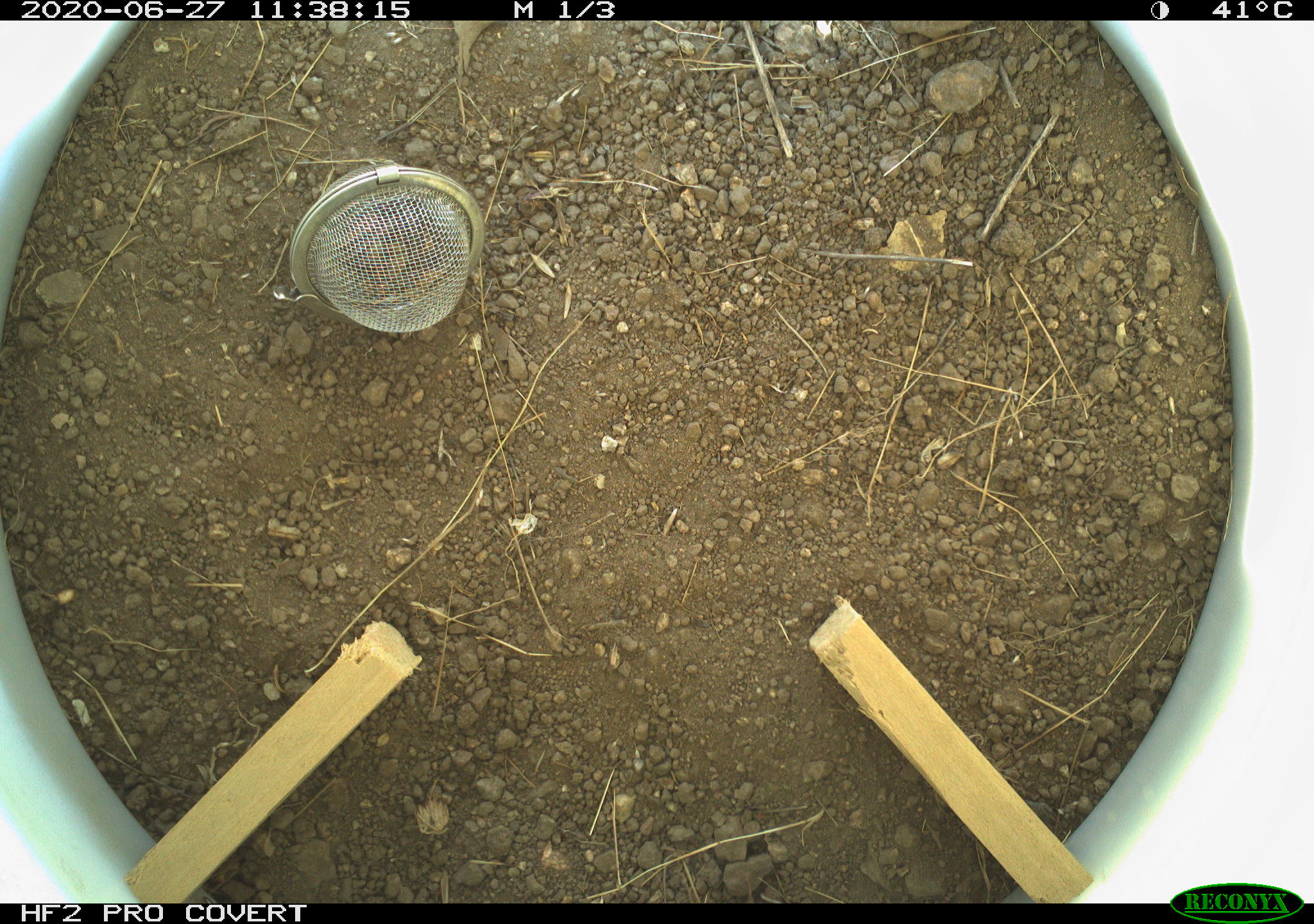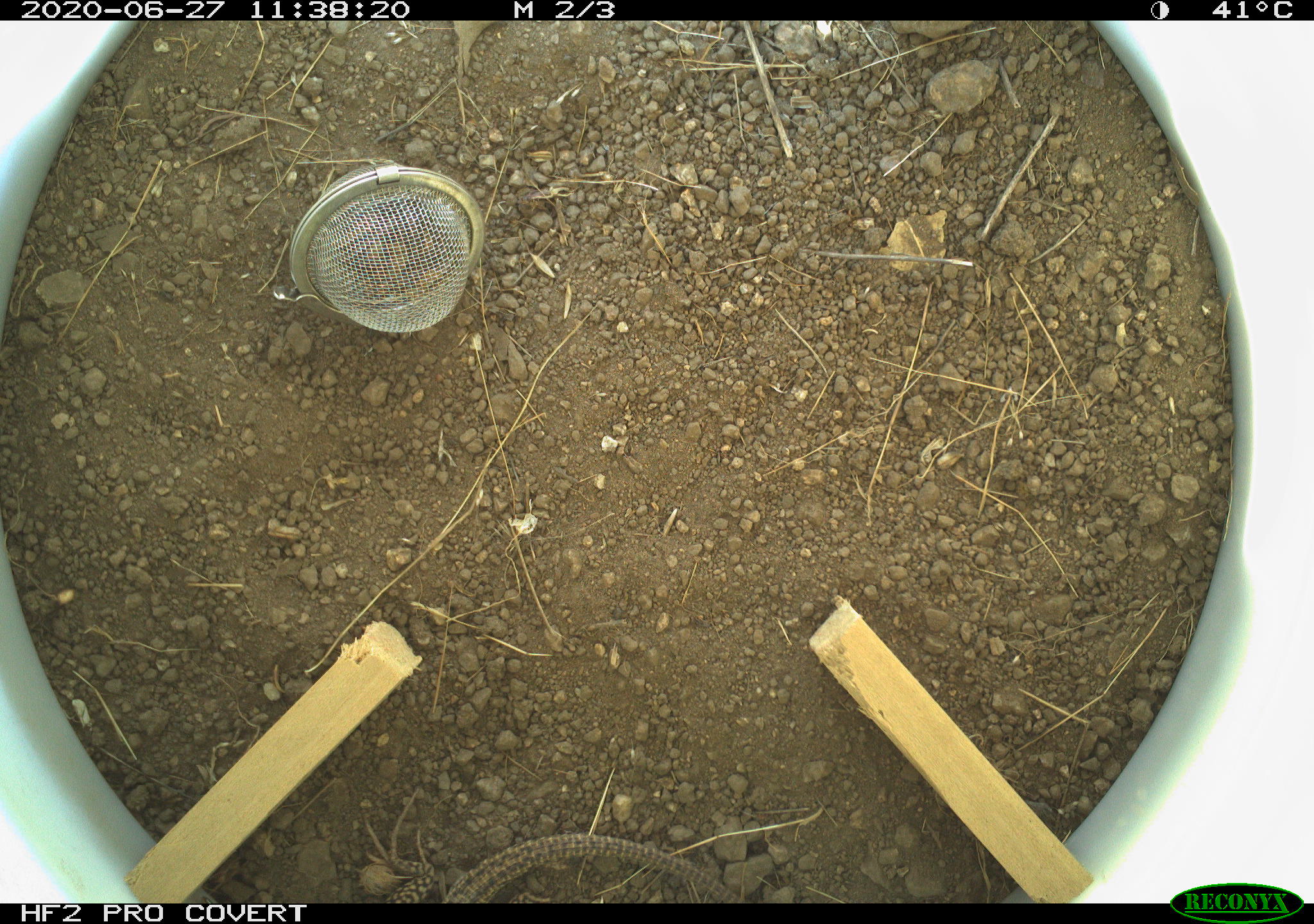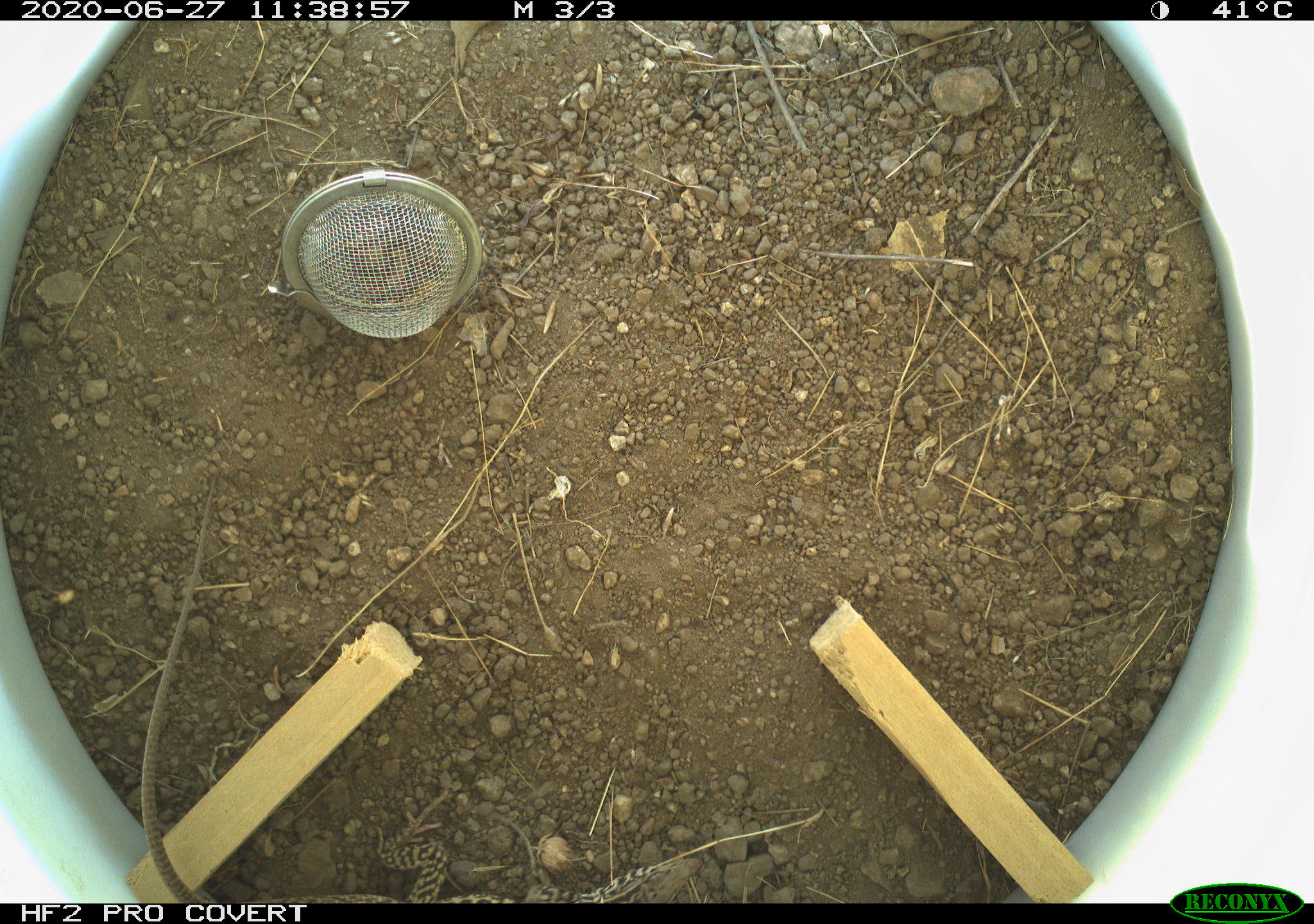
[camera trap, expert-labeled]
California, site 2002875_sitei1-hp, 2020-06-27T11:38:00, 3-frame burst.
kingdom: Animalia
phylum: Chordata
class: Reptilia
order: Squamata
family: Teiidae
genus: Aspidoscelis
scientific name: Aspidoscelis tigris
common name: western whiptail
Western whiptail (Aspidoscelis tigris).